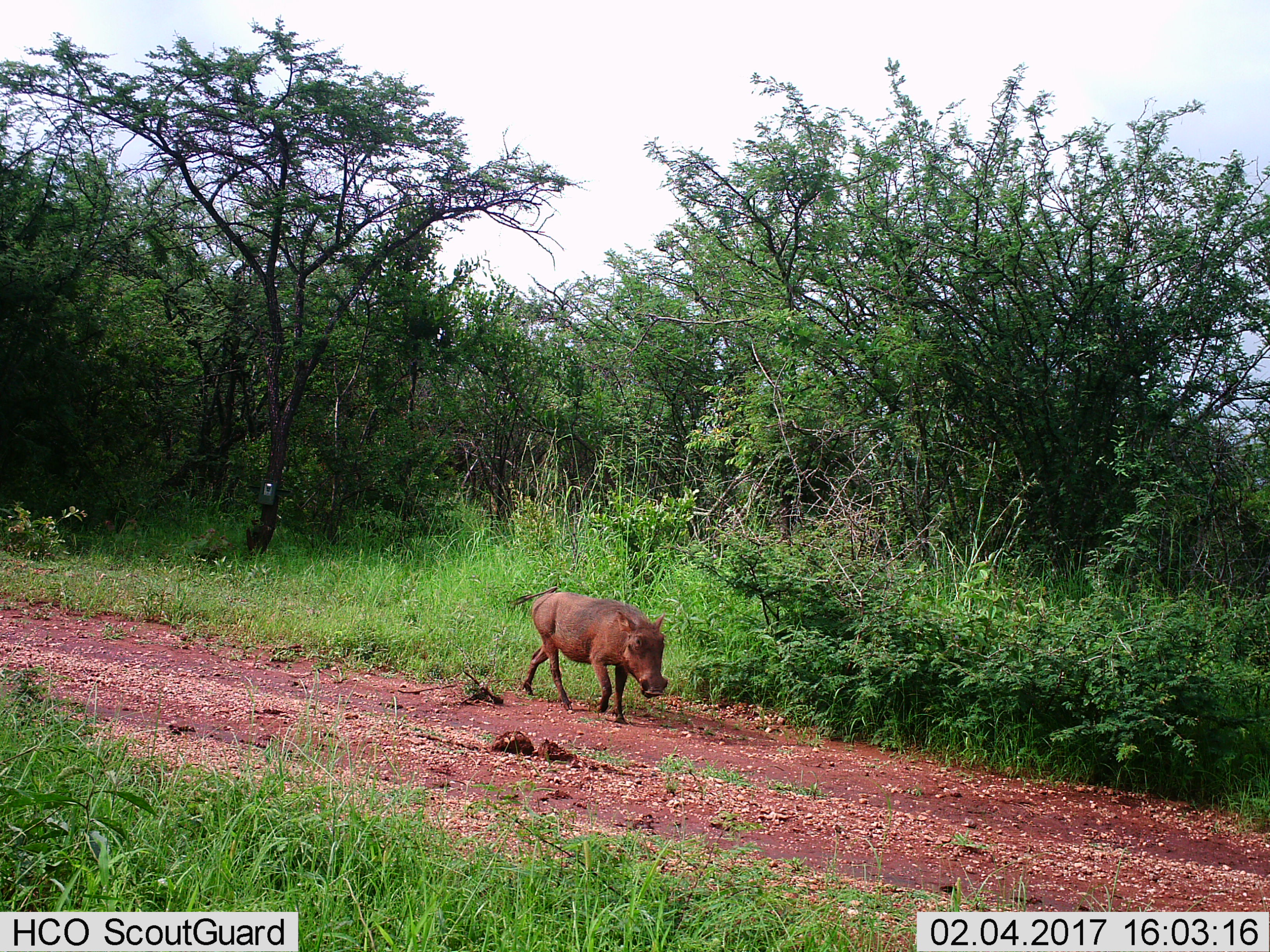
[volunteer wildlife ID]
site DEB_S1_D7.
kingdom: Animalia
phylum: Chordata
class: Mammalia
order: Artiodactyla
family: Suidae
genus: Phacochoerus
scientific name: Phacochoerus africanus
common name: warthog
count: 1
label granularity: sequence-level